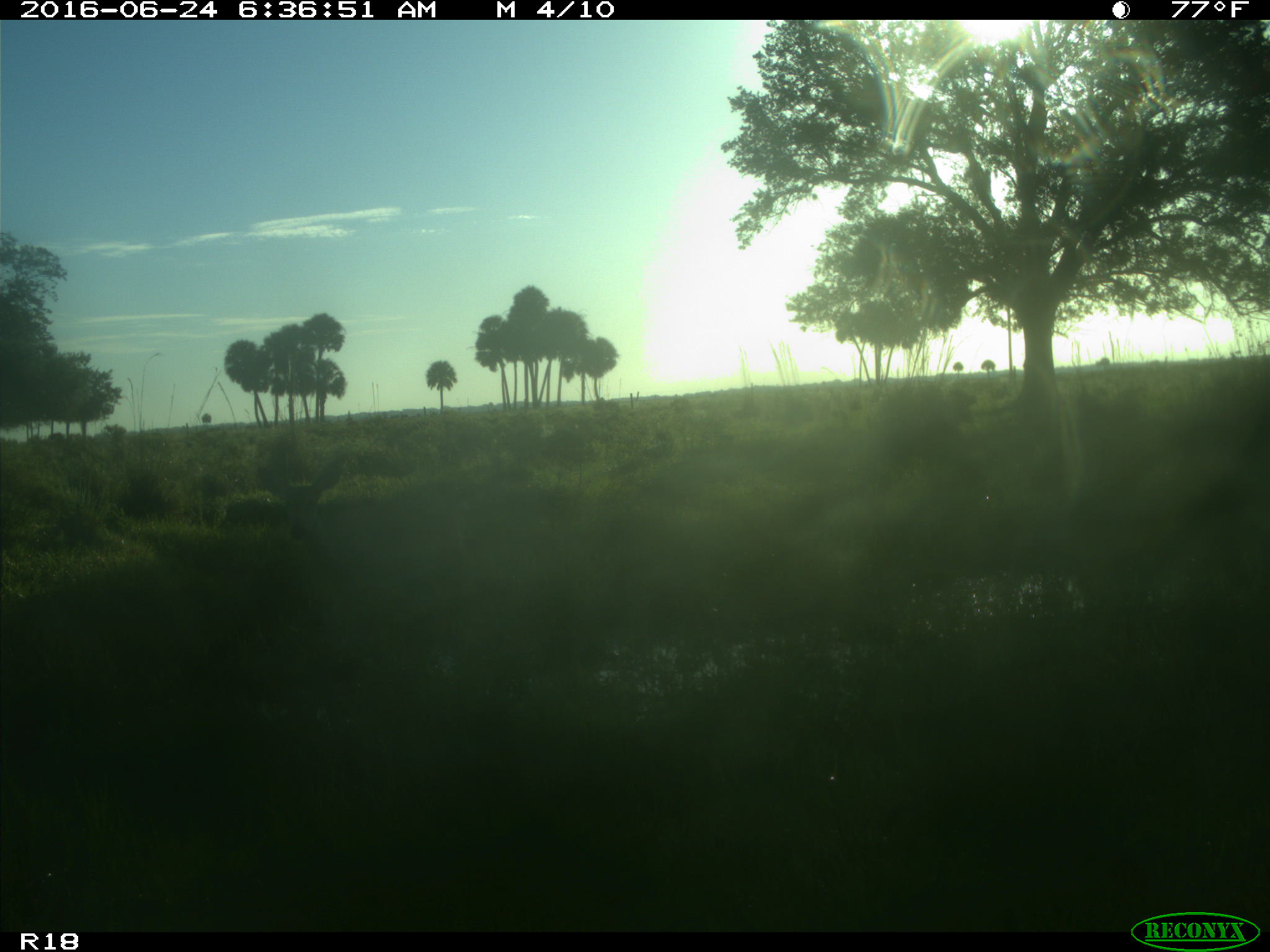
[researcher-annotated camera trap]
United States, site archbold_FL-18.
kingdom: Animalia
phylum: Chordata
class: Mammalia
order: Artiodactyla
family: Cervidae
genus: Odocoileus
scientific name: Odocoileus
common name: deer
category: unidentified deer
Unidentified deer (deer) (Odocoileus).